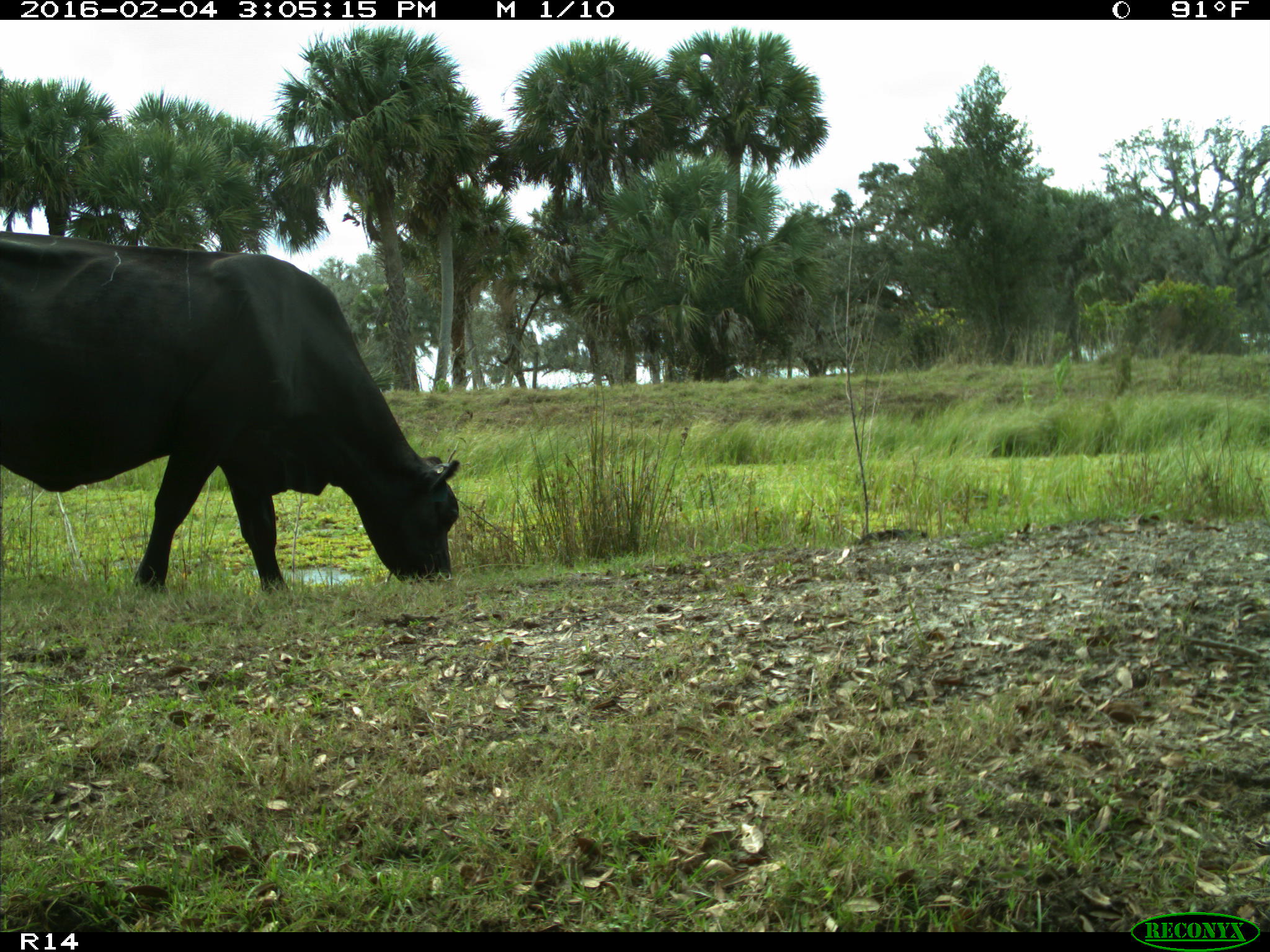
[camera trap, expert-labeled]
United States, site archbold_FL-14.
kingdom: Animalia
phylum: Chordata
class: Mammalia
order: Artiodactyla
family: Bovidae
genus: Bos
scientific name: Bos taurus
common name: domestic cow